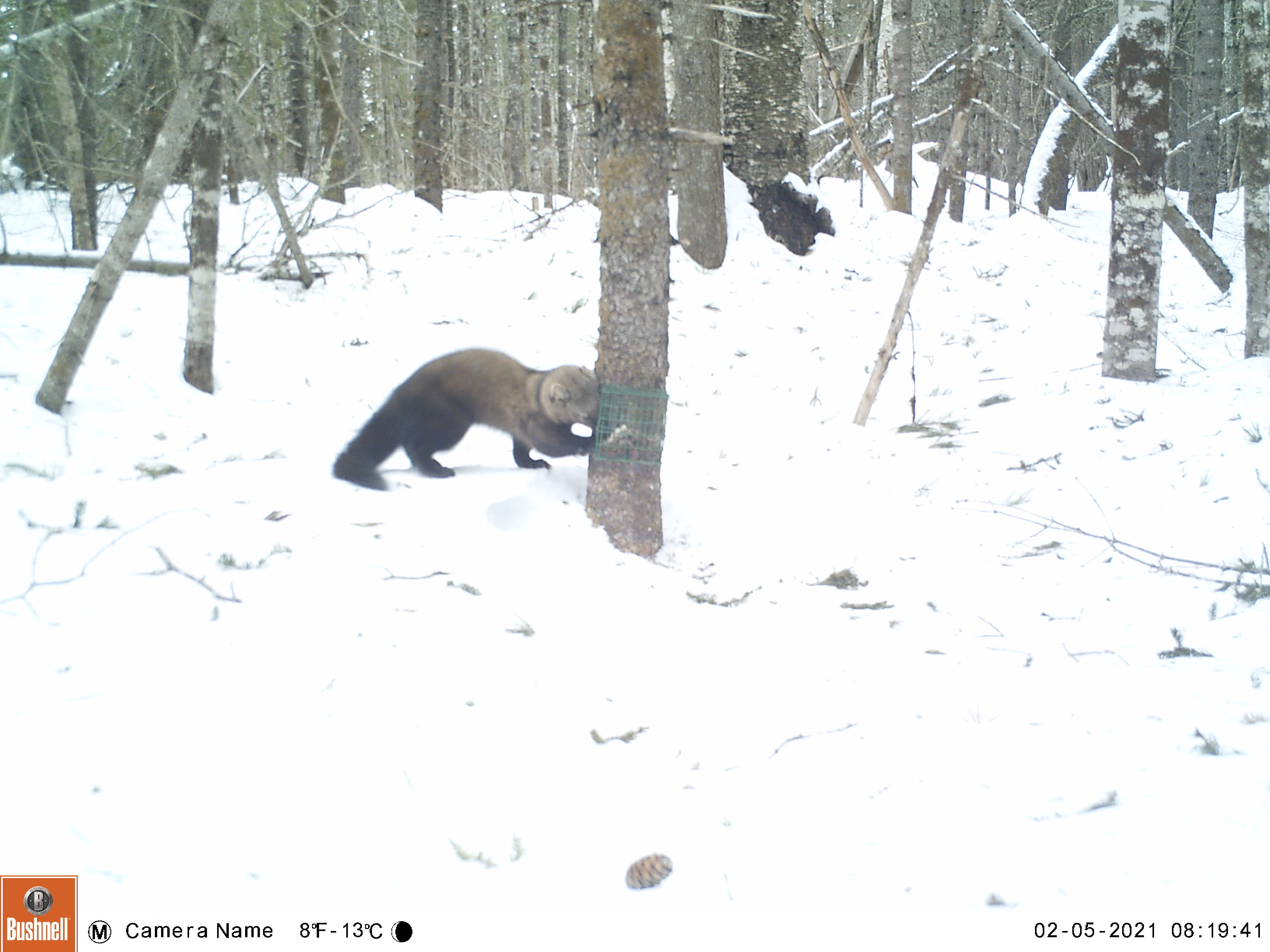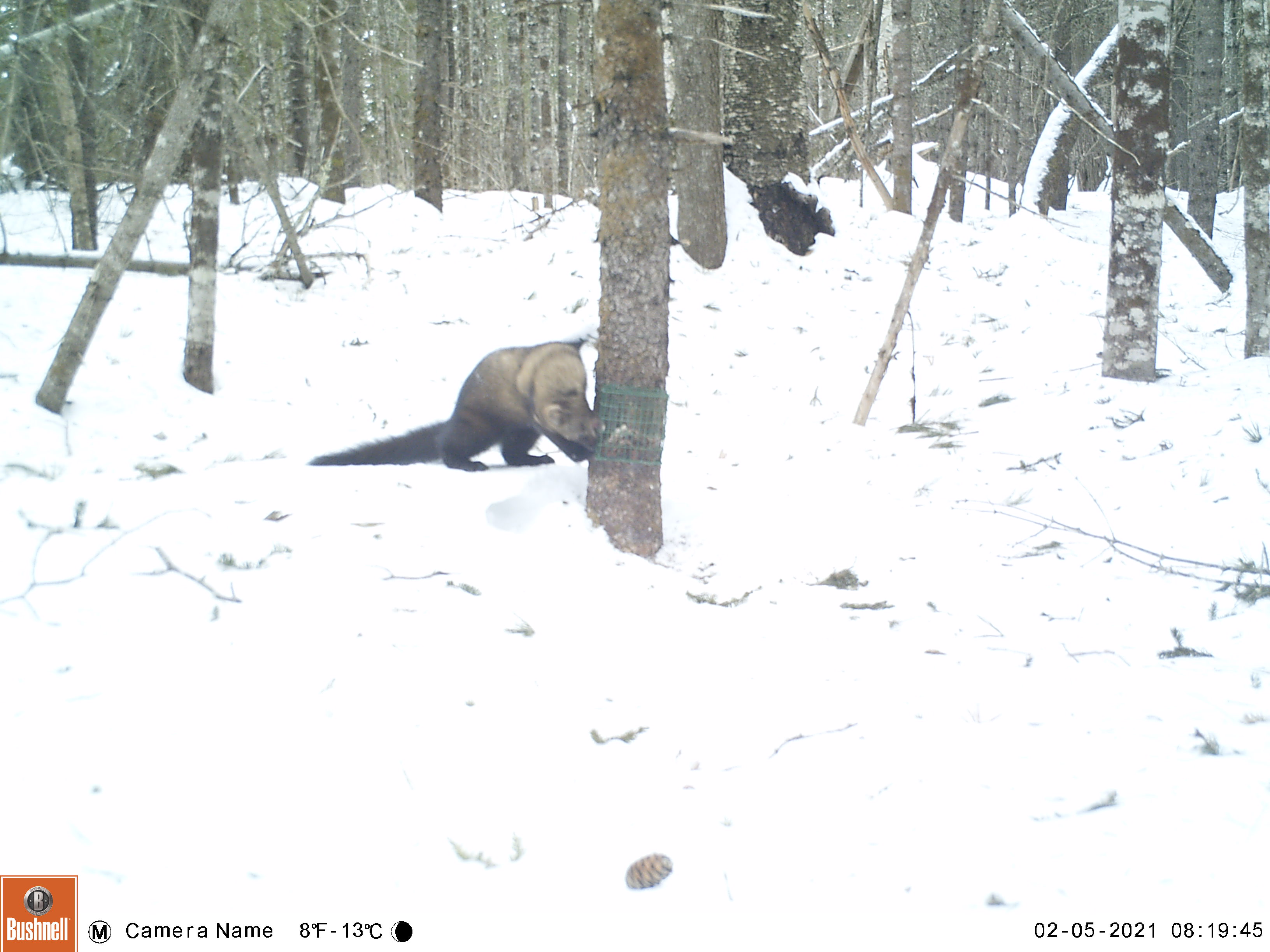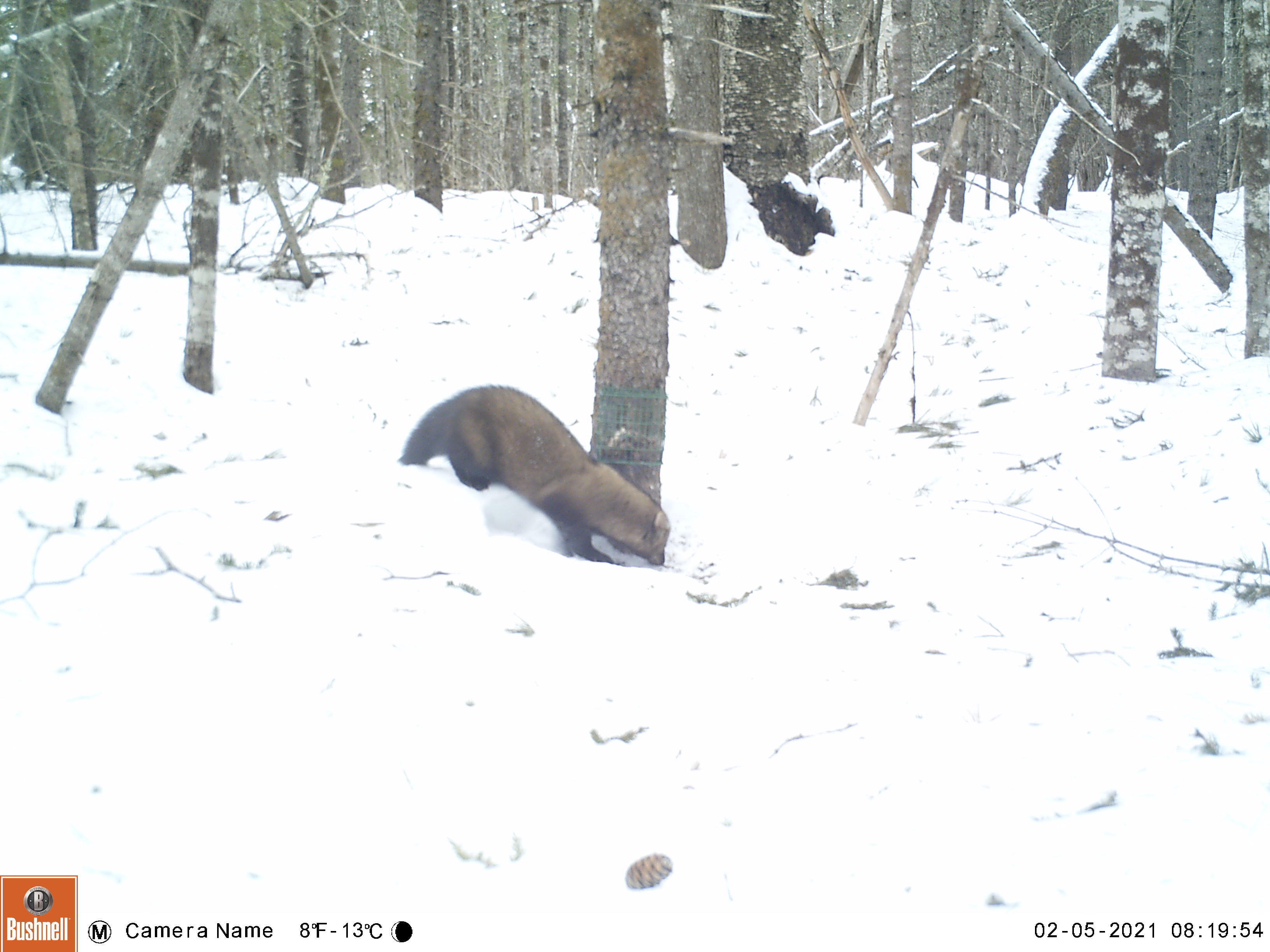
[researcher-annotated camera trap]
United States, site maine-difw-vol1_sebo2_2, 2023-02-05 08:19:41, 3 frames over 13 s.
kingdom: Animalia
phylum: Chordata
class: Mammalia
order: Carnivora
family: Mustelidae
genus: Pekania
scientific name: Pekania pennanti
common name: fisher